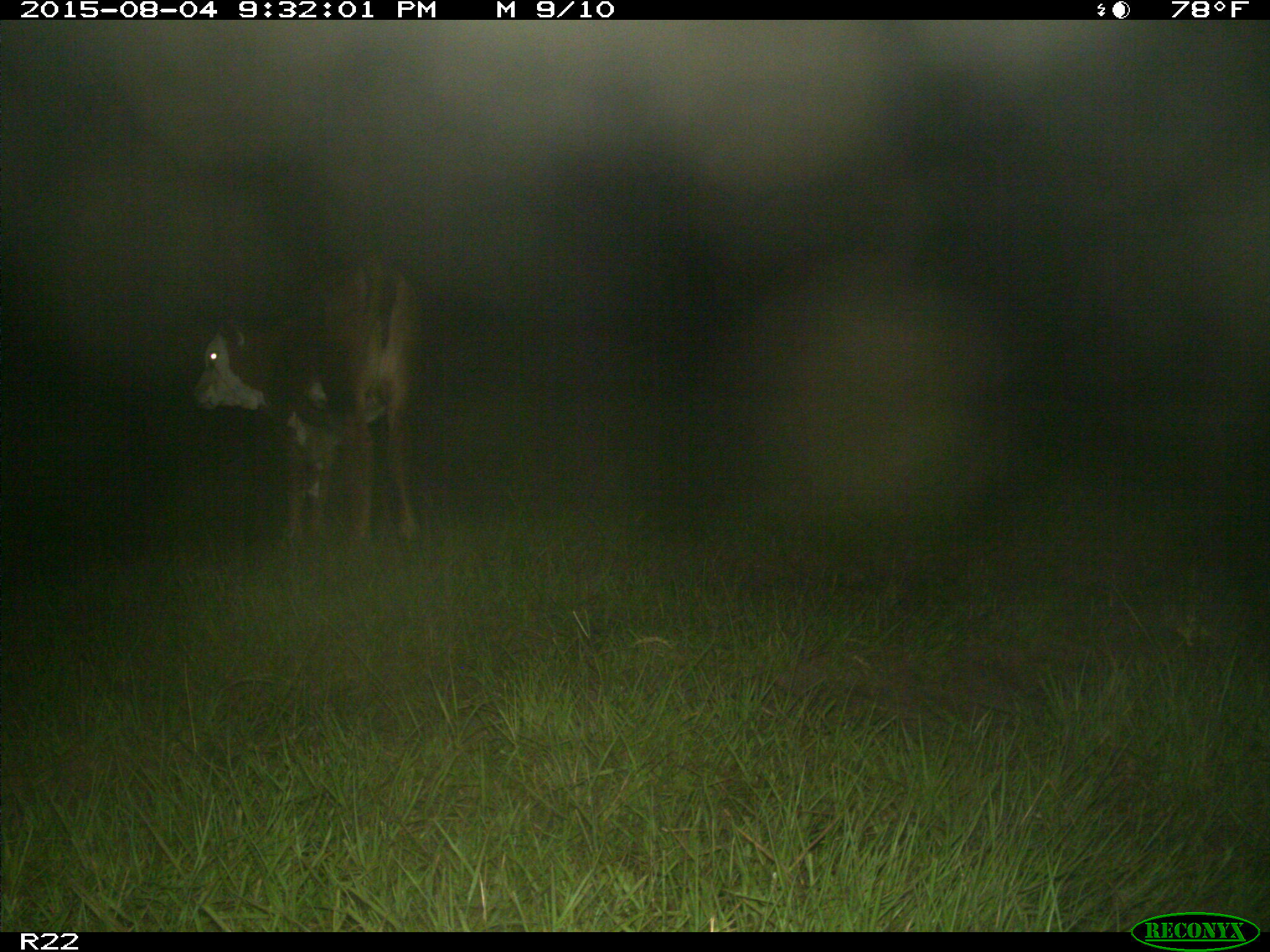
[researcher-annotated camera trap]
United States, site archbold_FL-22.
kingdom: Animalia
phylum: Chordata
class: Mammalia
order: Artiodactyla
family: Bovidae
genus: Bos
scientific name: Bos taurus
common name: domestic cow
Bos taurus (domestic cow).